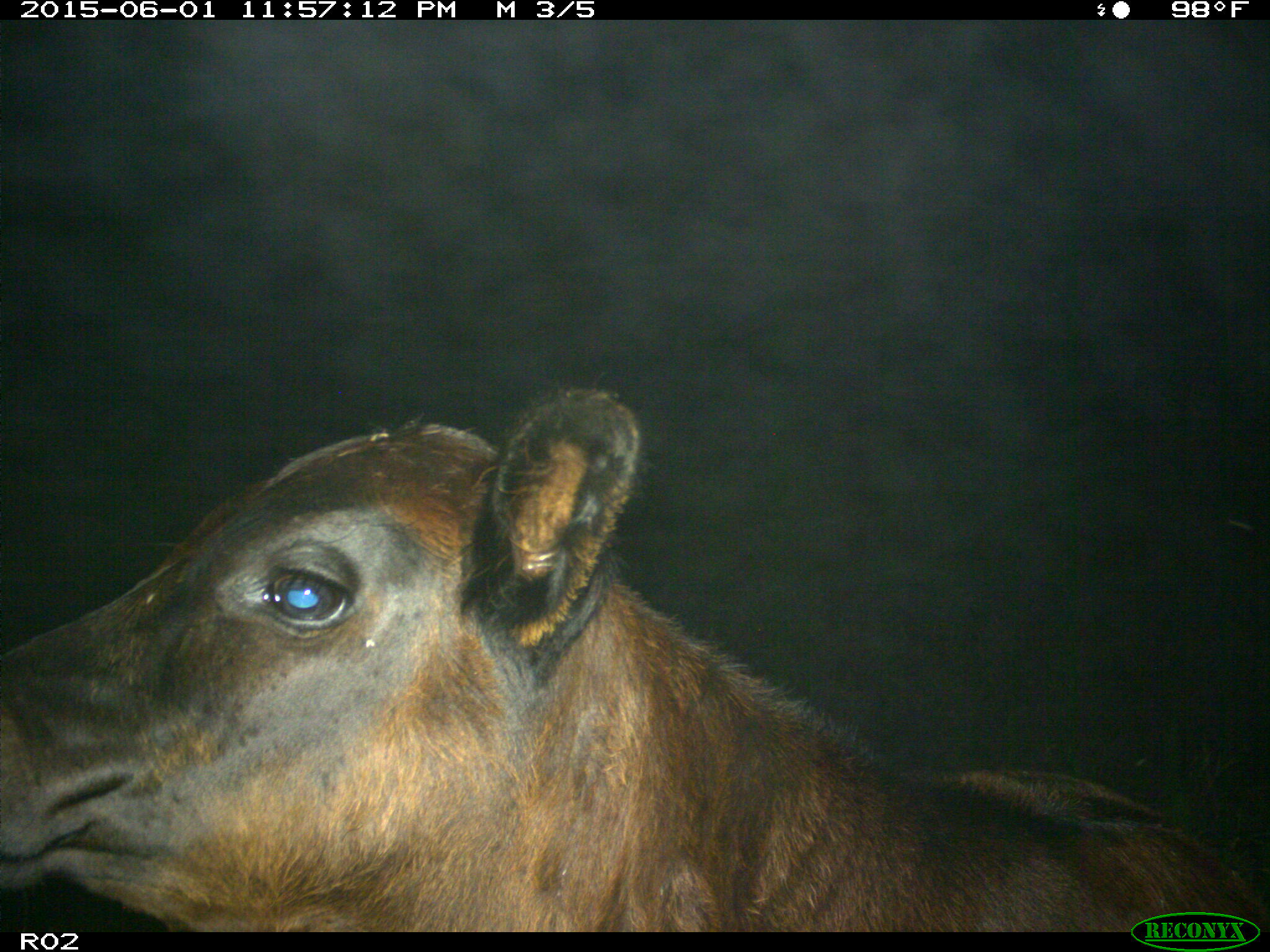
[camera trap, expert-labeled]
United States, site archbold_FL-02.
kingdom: Animalia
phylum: Chordata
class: Mammalia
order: Artiodactyla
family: Bovidae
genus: Bos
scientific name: Bos taurus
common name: domestic cow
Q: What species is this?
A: Bos taurus (domestic cow).